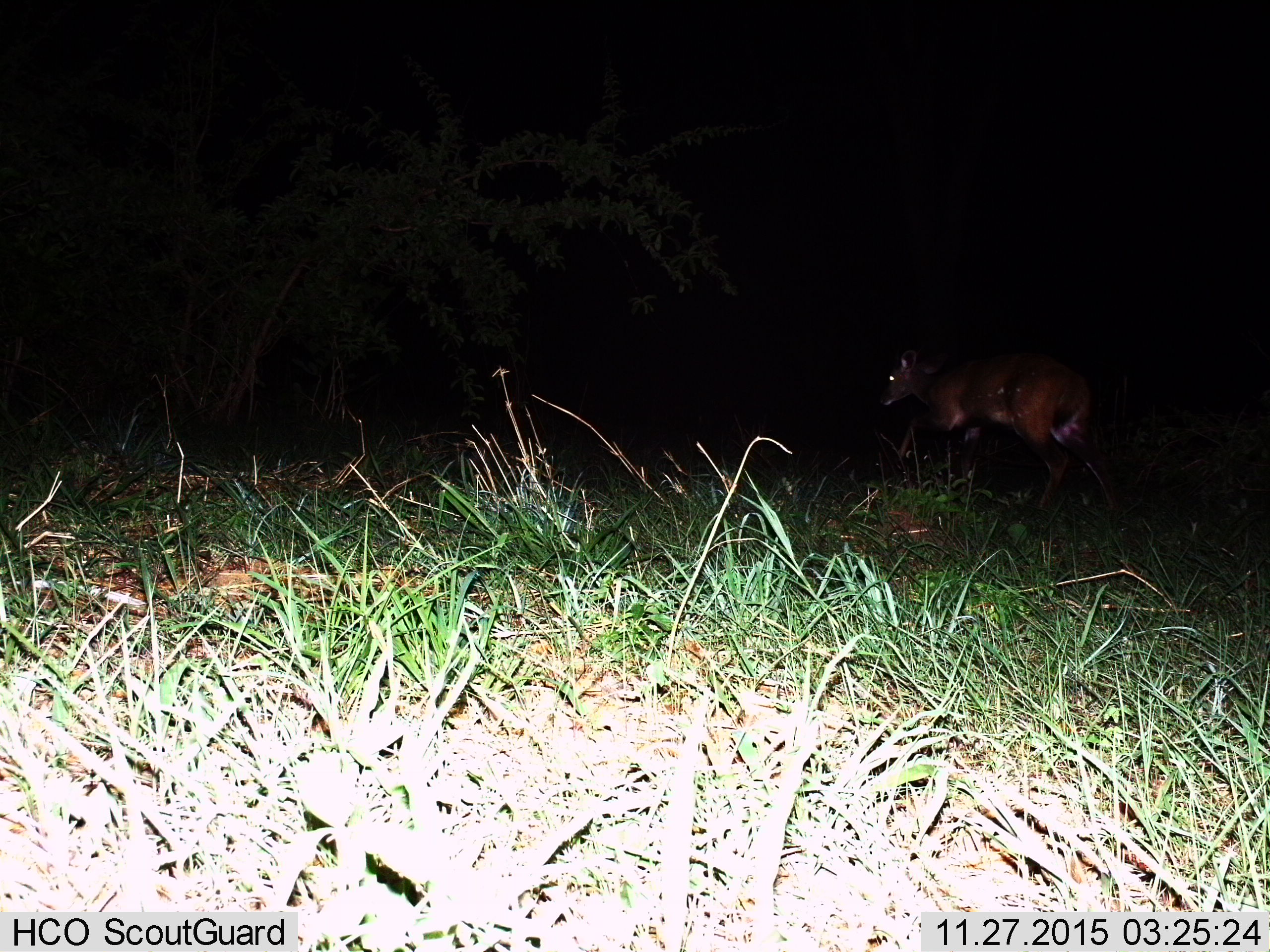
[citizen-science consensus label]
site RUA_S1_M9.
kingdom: Animalia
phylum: Chordata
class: Mammalia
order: Artiodactyla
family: Bovidae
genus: Tragelaphus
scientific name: Tragelaphus scriptus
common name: bushbuck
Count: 1.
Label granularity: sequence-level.